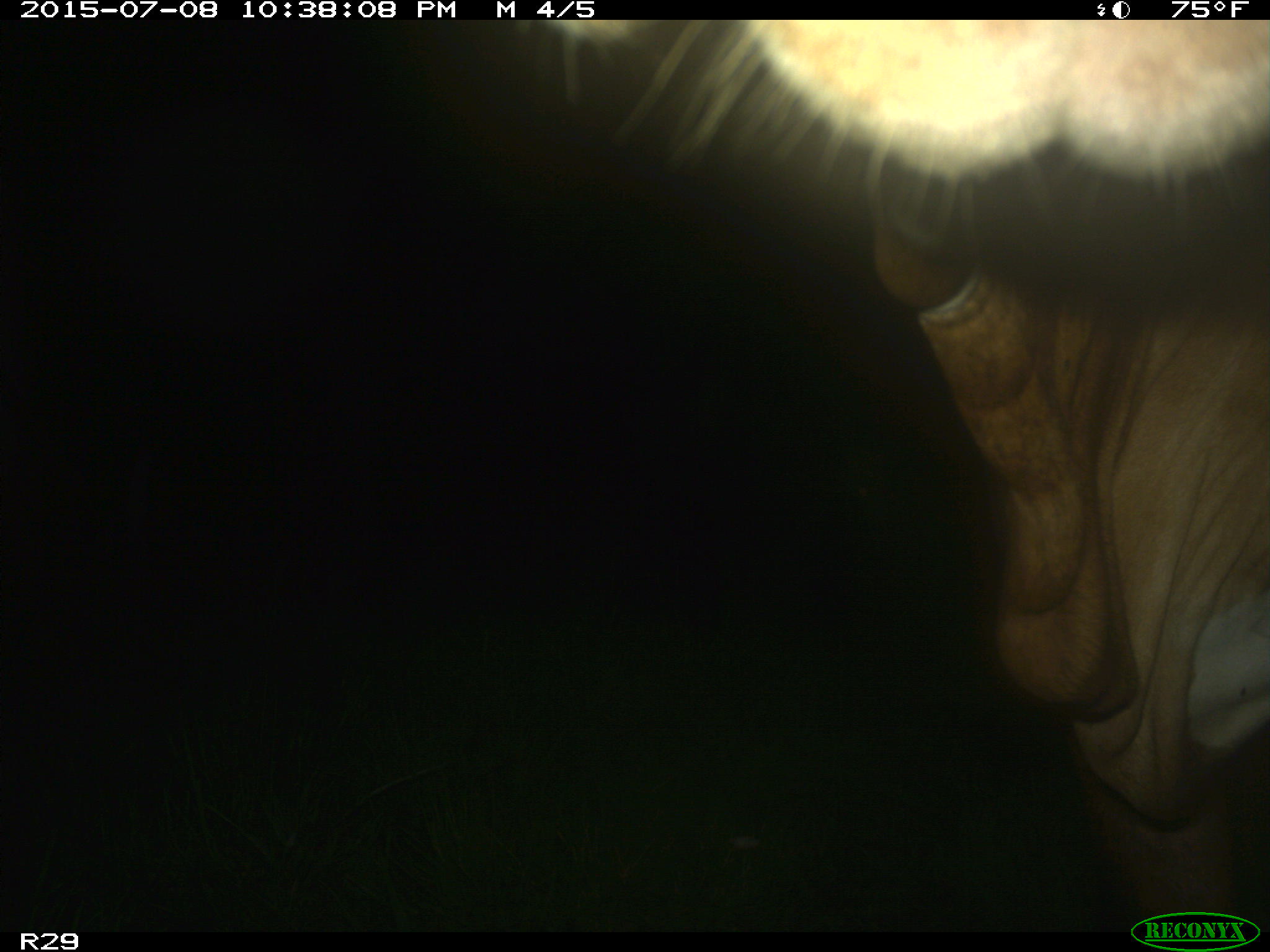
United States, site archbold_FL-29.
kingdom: Animalia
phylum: Chordata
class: Mammalia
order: Artiodactyla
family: Bovidae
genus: Bos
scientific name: Bos taurus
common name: domestic cow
Bos taurus (domestic cow).